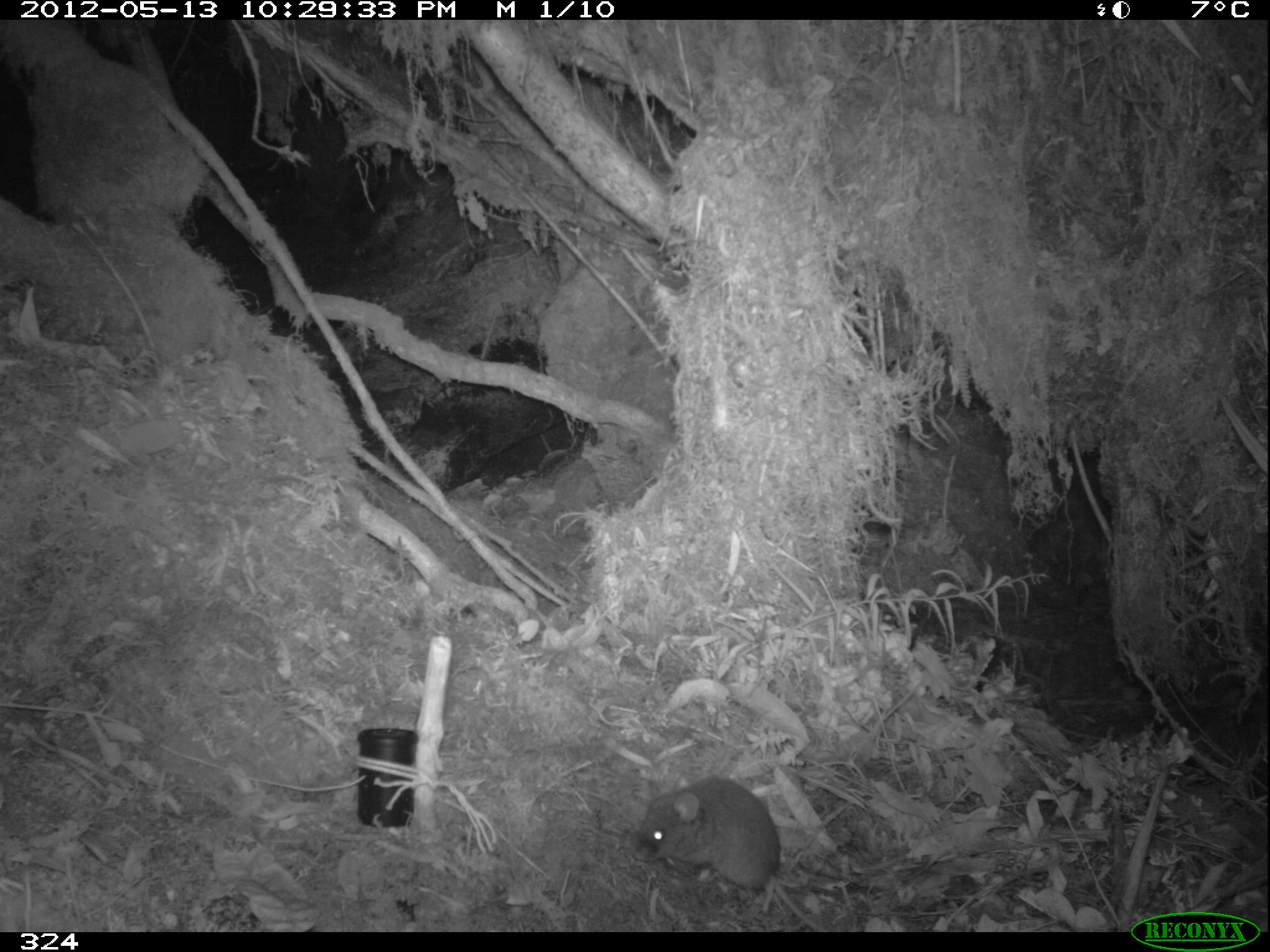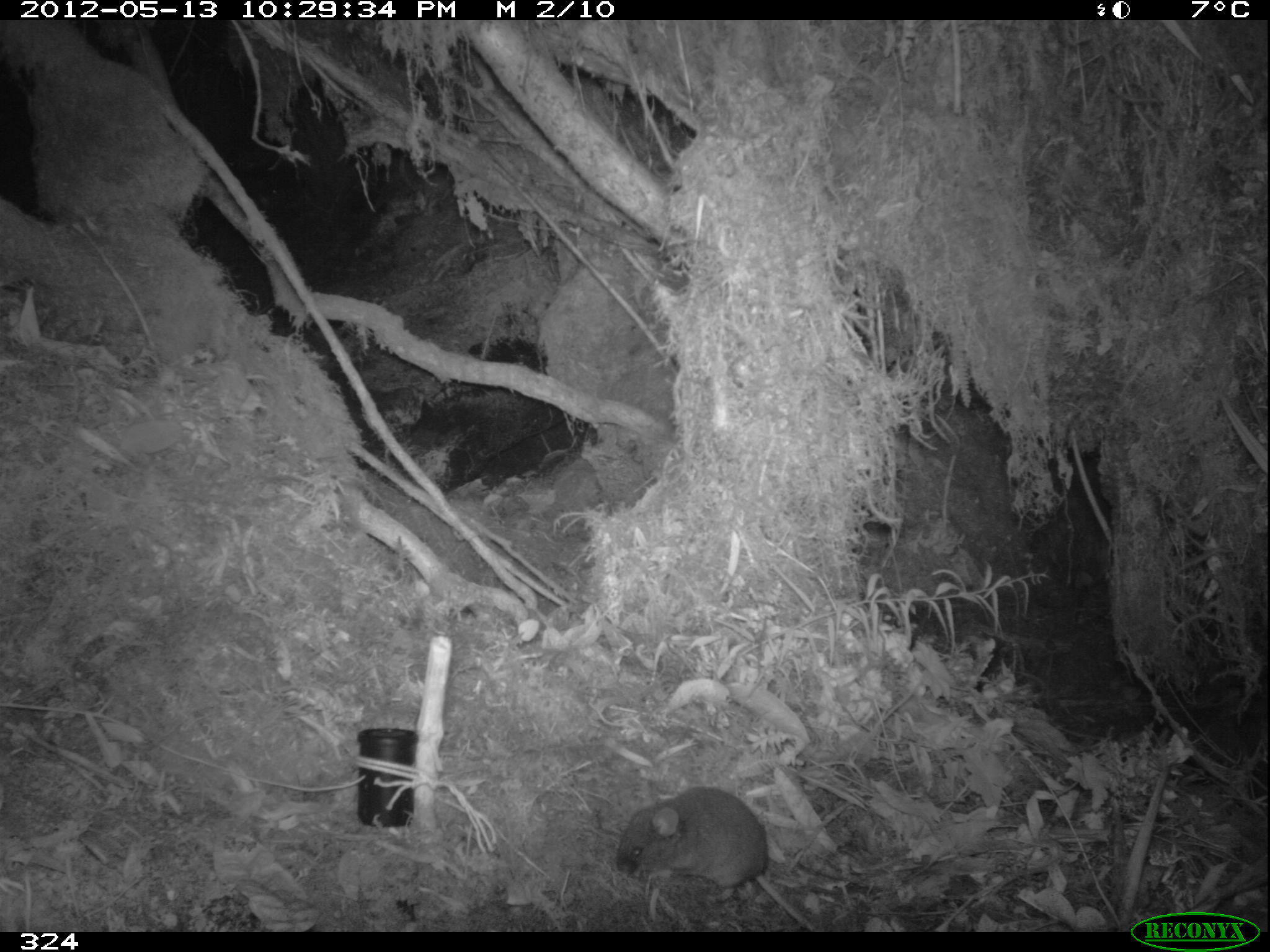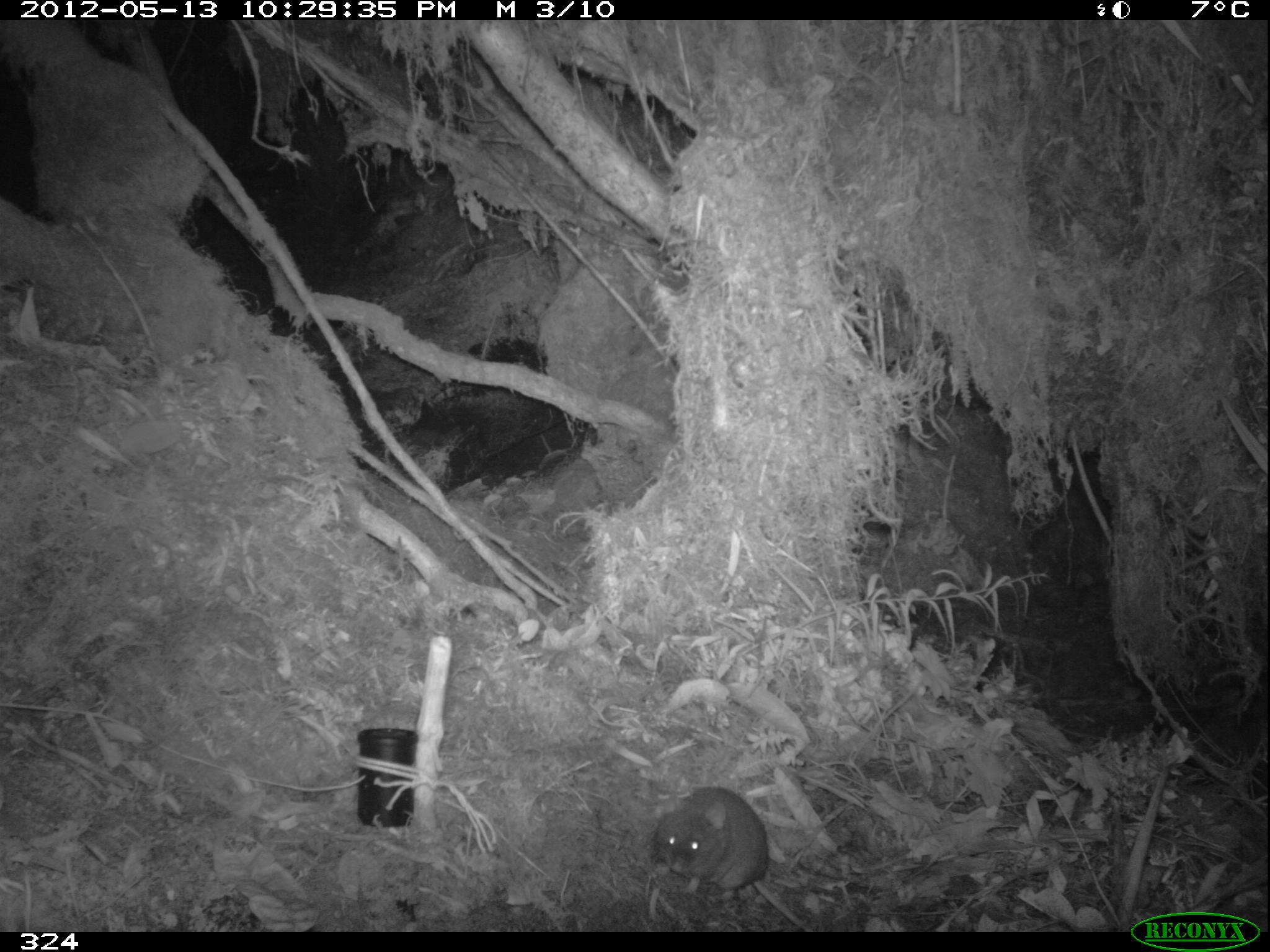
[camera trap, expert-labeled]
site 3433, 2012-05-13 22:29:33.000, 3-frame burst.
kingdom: Animalia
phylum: Chordata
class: Mammalia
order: Rodentia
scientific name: Rodentia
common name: rodents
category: unknown rodent